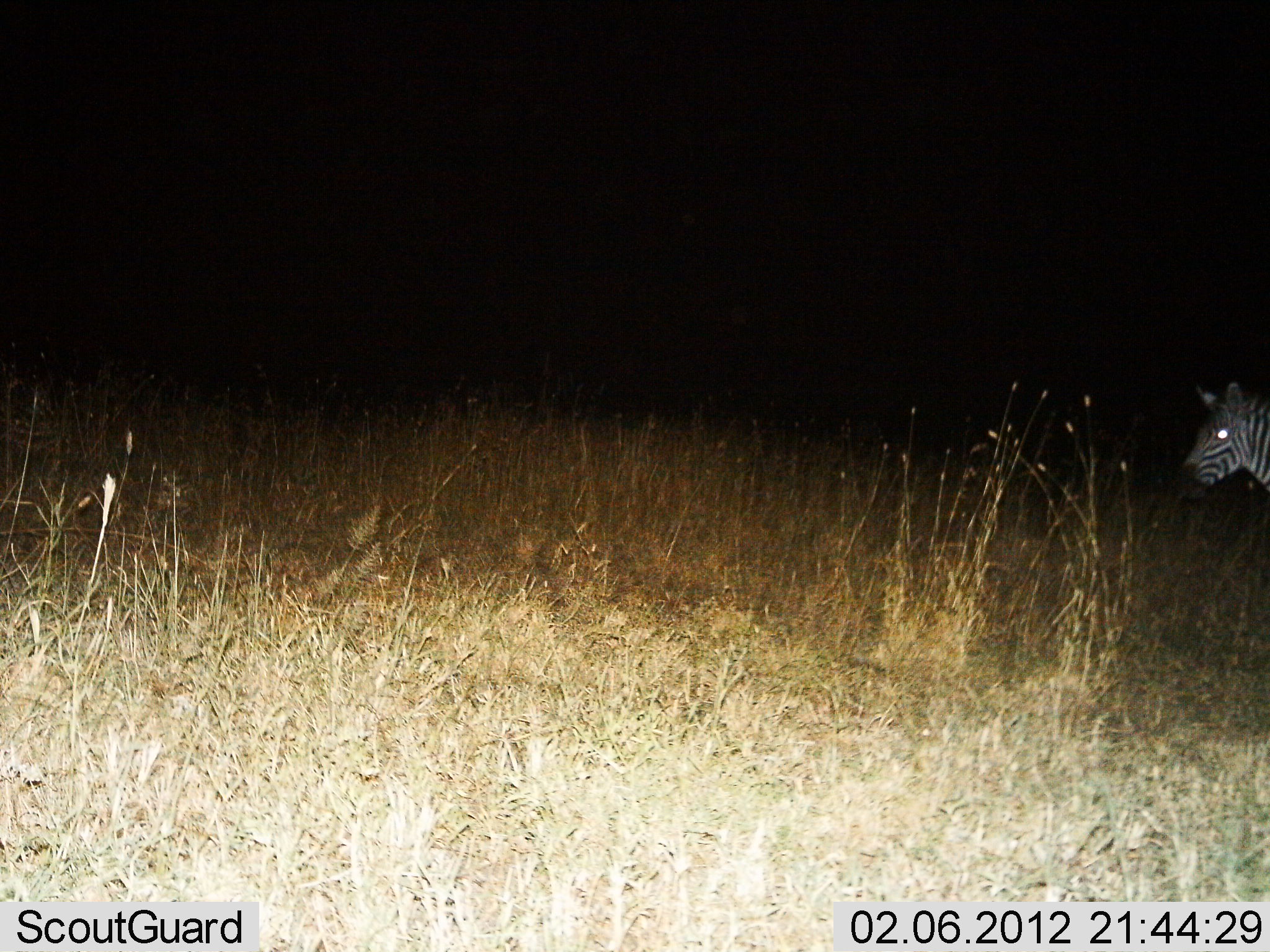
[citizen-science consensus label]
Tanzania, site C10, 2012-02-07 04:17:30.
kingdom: Animalia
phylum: Chordata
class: Mammalia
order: Perissodactyla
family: Equidae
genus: Equus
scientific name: Equus quagga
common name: plains zebra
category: zebra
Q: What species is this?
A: Zebra (plains zebra) (Equus quagga).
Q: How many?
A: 1.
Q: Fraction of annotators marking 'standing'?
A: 76%.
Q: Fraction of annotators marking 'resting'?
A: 0%.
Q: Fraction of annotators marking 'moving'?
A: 24%.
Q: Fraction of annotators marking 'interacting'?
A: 0%.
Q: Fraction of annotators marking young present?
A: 5%.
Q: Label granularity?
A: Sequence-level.